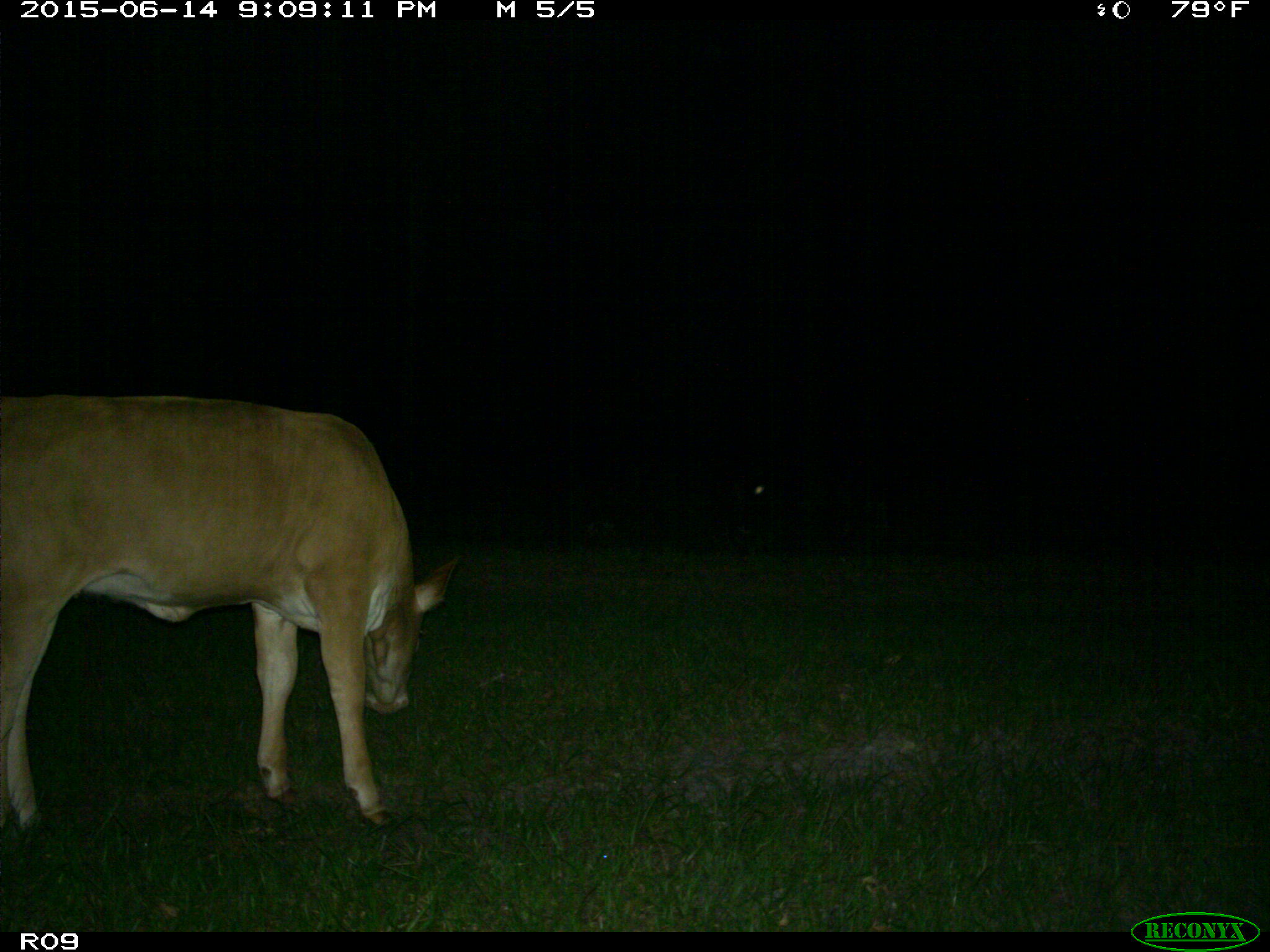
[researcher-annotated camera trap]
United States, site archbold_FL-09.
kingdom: Animalia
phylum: Chordata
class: Mammalia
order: Artiodactyla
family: Bovidae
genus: Bos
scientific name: Bos taurus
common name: domestic cow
Bos taurus (domestic cow).